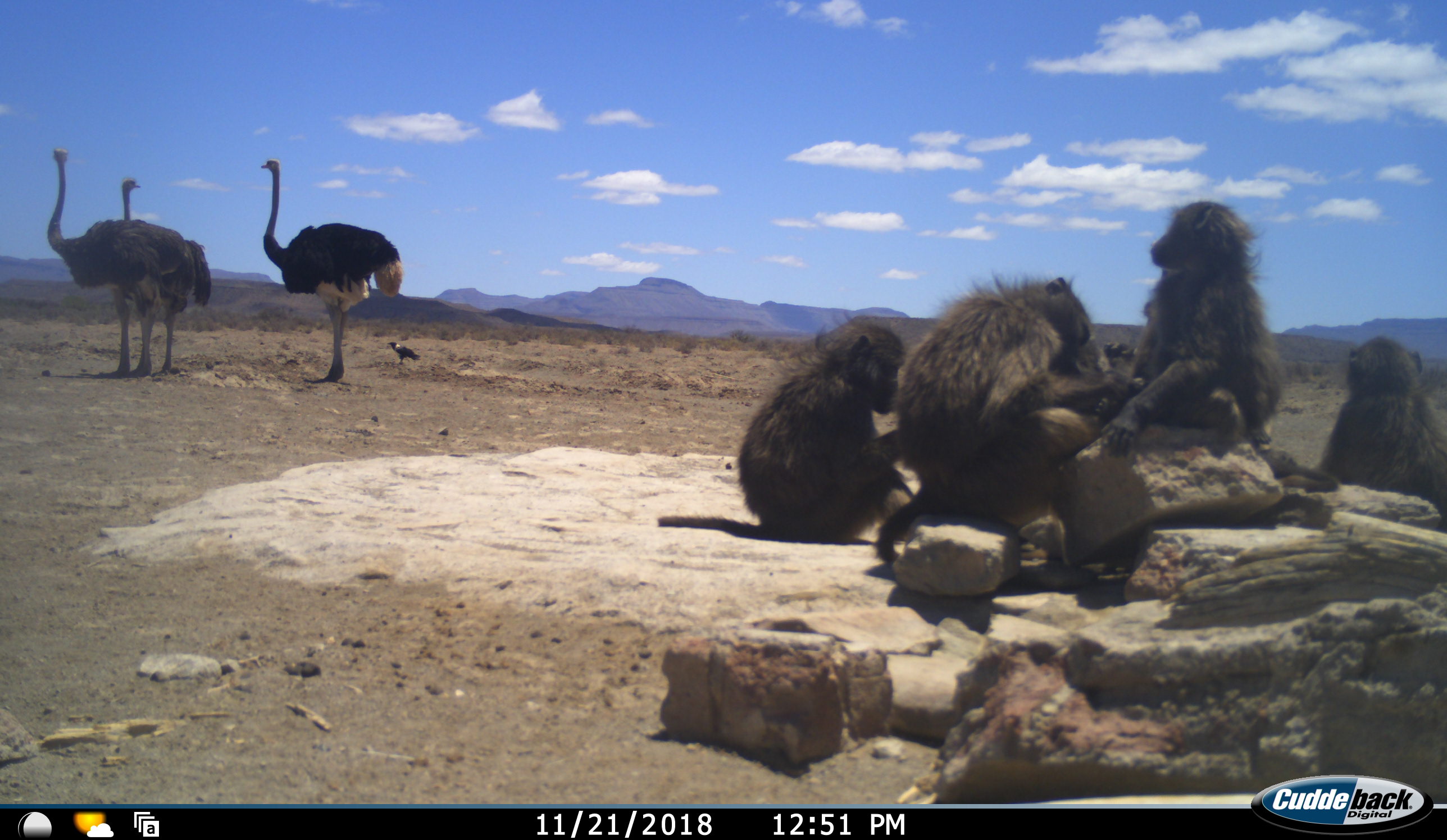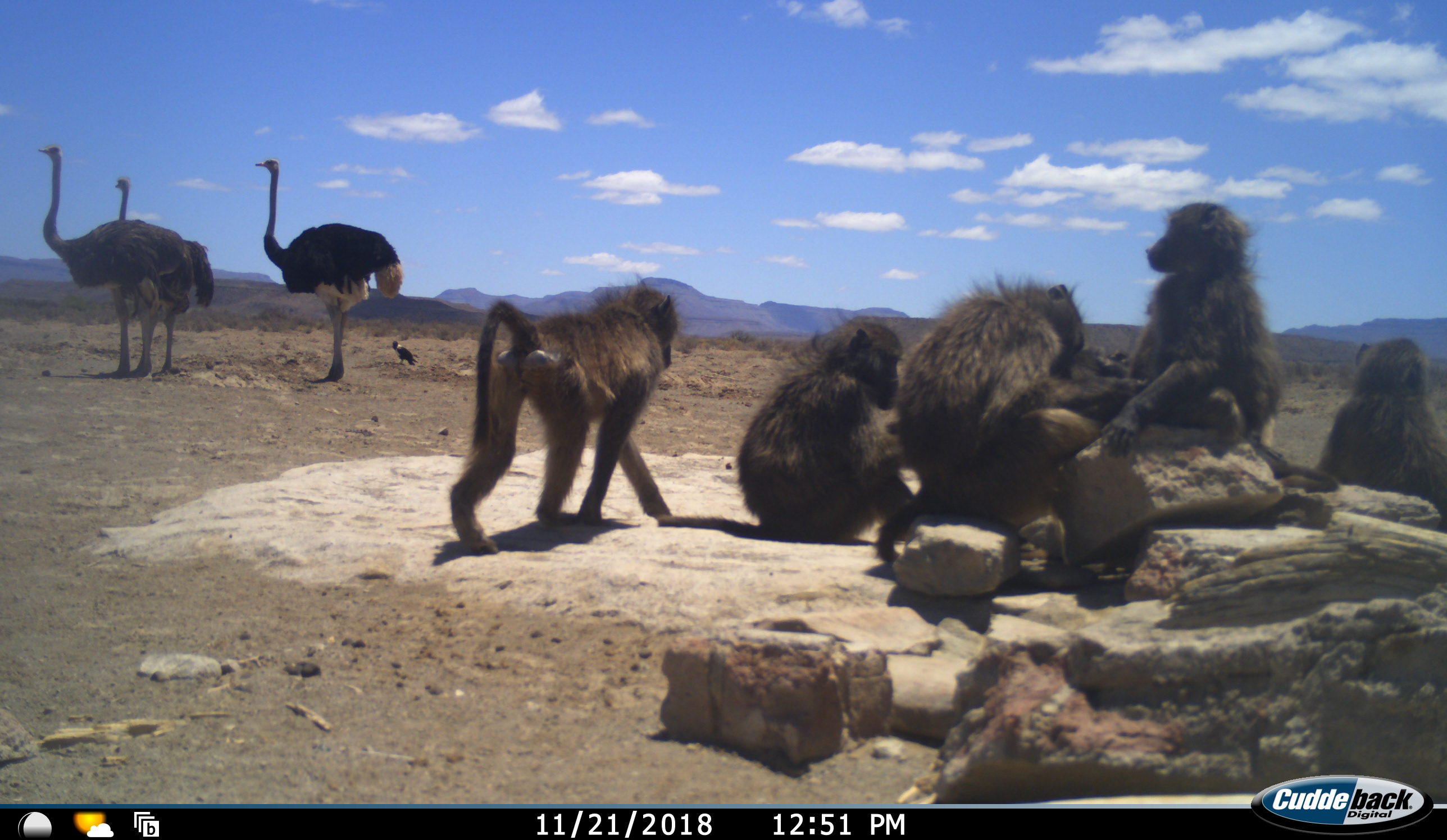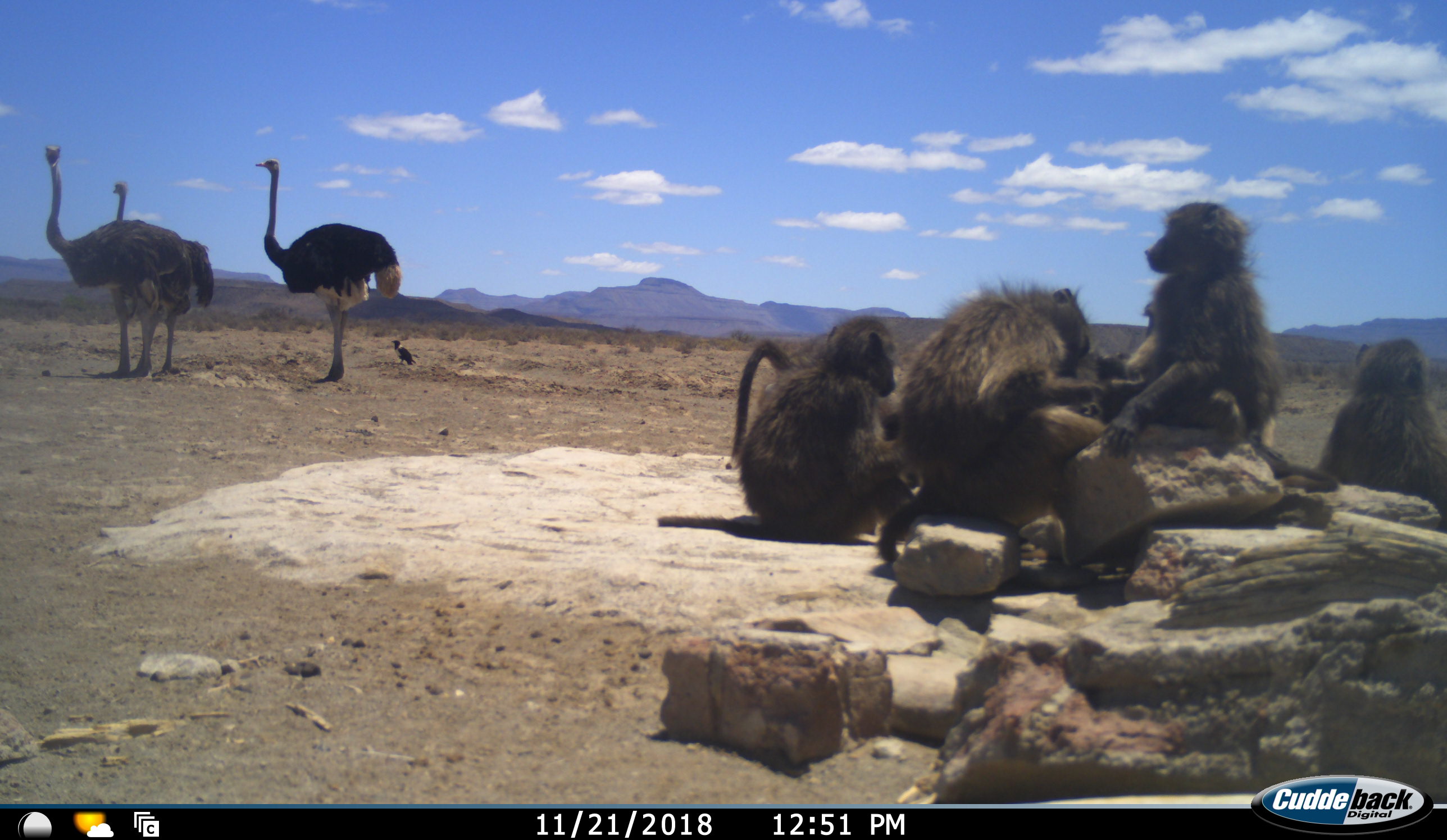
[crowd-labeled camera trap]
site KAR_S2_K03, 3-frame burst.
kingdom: Animalia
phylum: Chordata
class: Mammalia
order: Primates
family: Cercopithecidae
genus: Papio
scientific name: Papio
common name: baboon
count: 5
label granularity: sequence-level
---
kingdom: Animalia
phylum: Chordata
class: Aves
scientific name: Aves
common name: bird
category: birdother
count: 1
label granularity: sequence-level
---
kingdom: Animalia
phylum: Chordata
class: Aves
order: Struthioniformes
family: Struthionidae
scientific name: Struthionidae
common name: ostrich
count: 3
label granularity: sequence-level